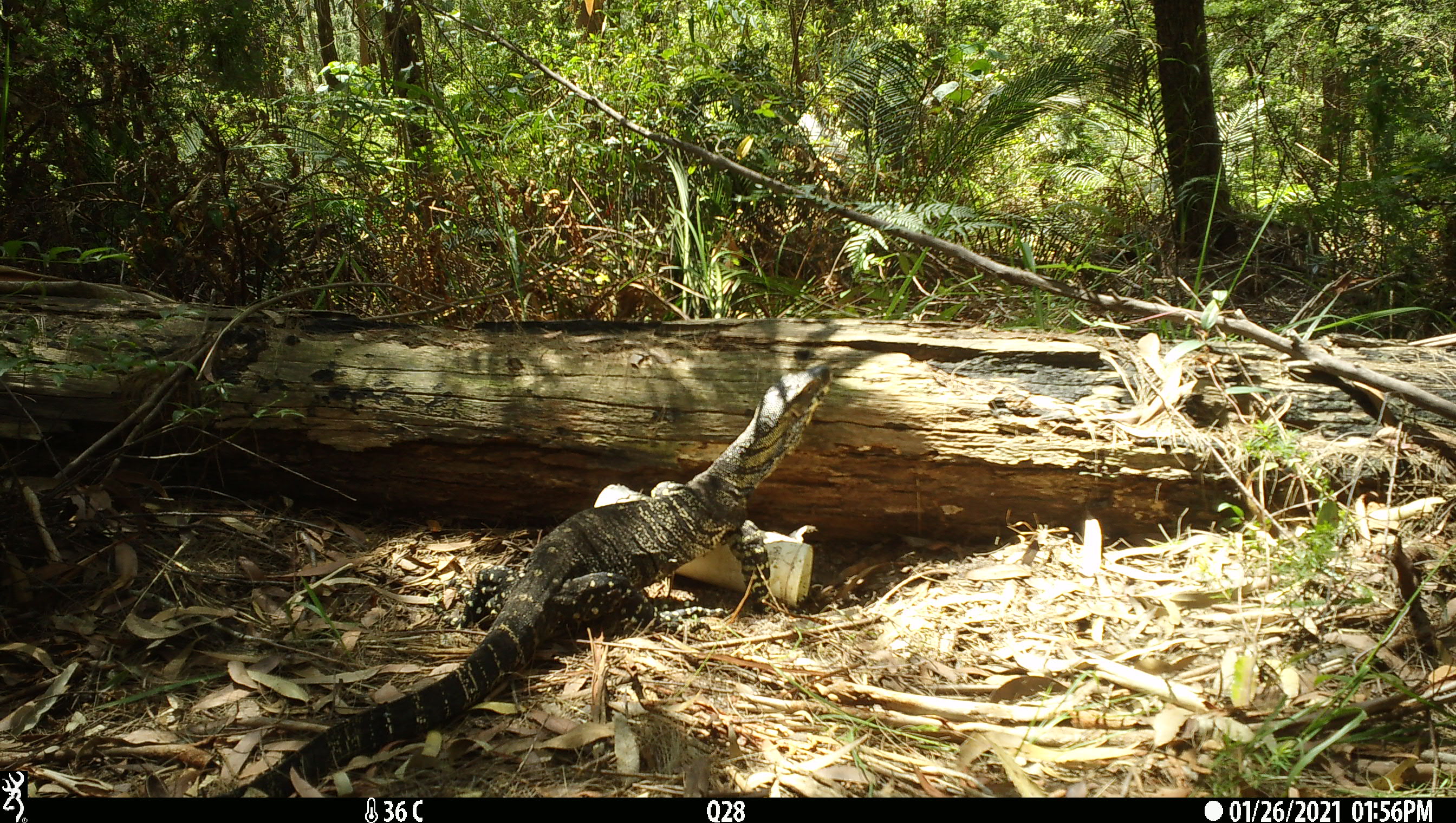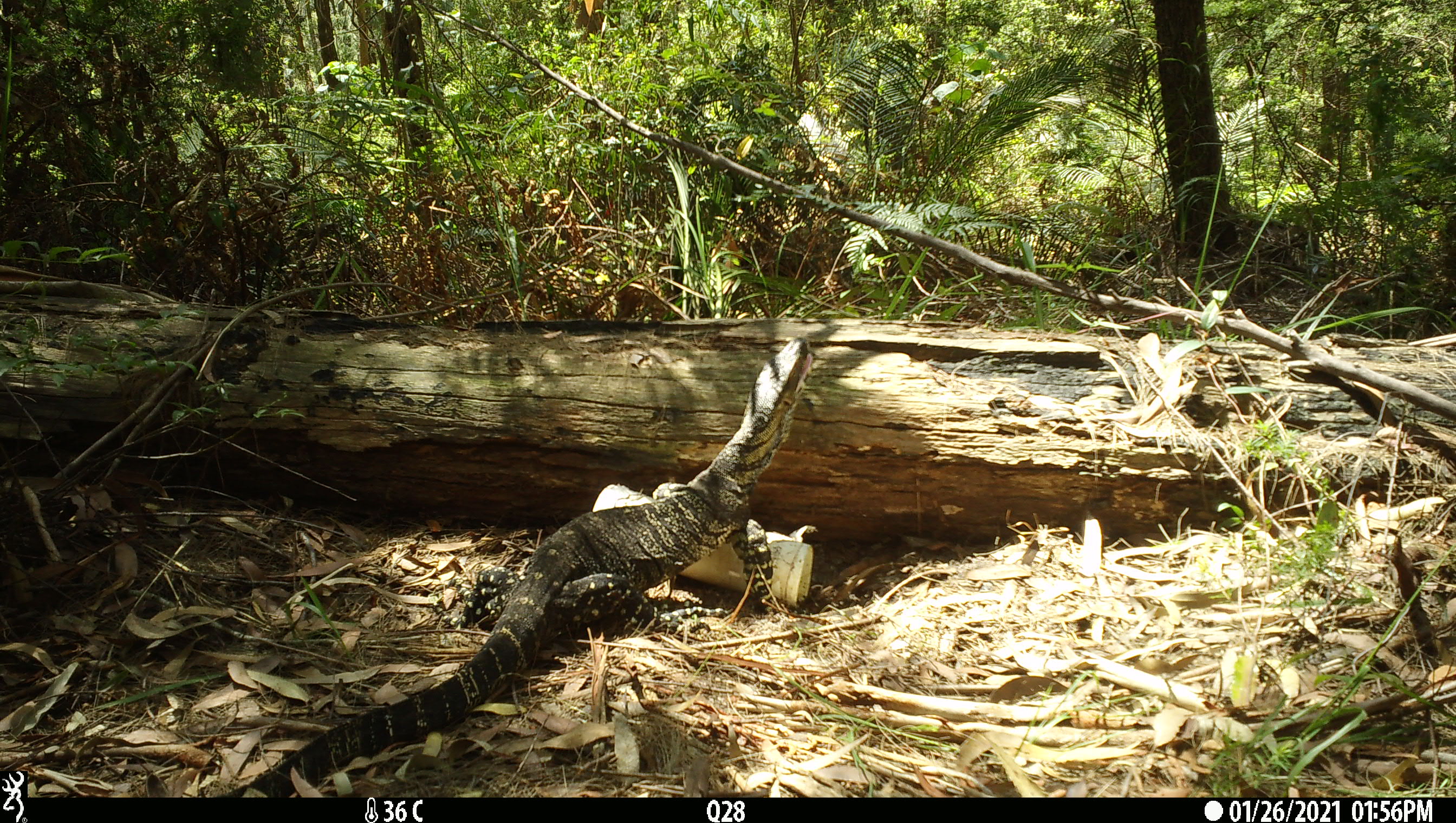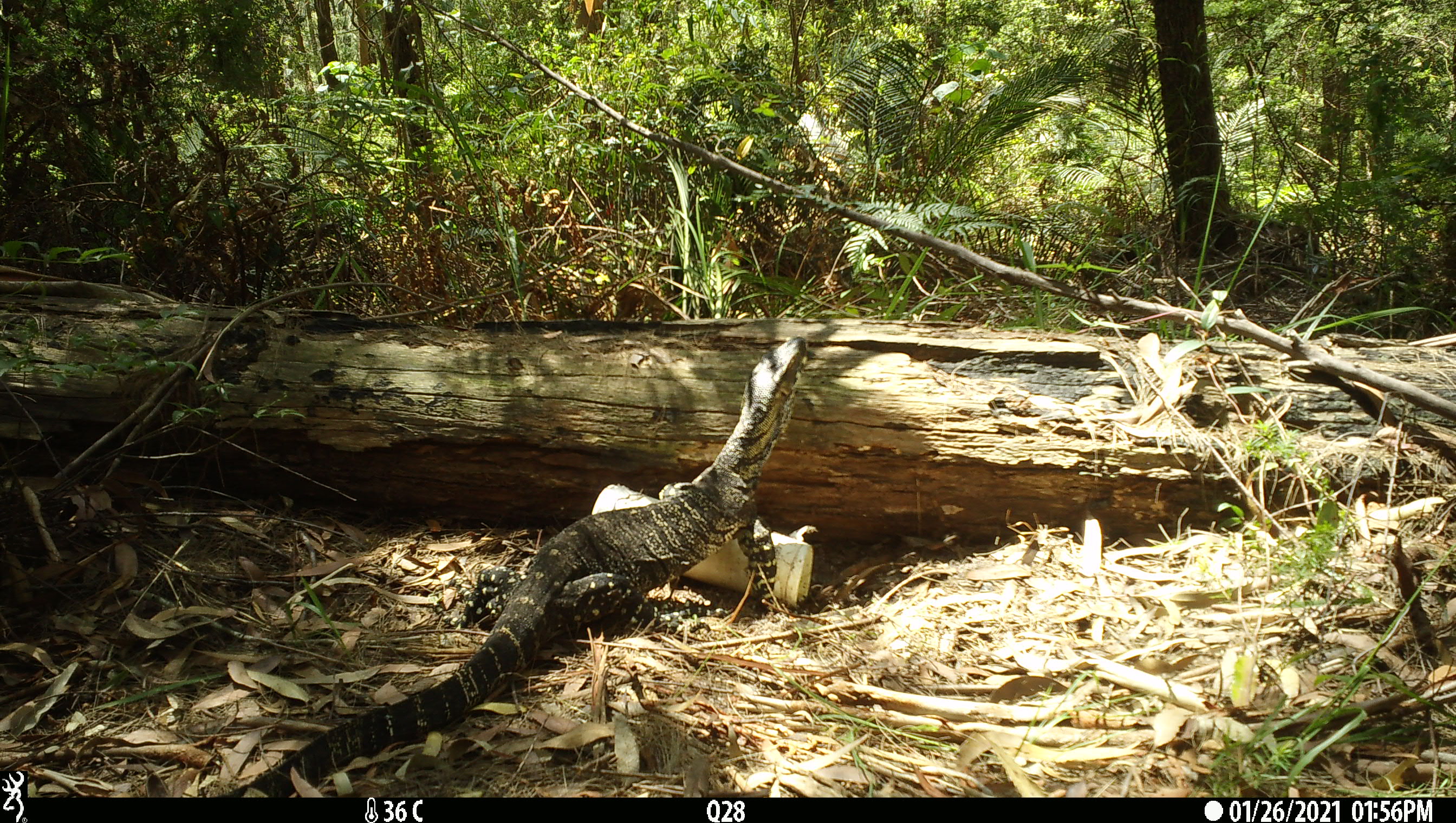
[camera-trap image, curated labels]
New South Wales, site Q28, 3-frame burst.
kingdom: Animalia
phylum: Chordata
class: Reptilia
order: Squamata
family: Varanidae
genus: Varanus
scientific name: Varanus varius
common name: lace monitor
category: goanna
Goanna (lace monitor) (Varanus varius).